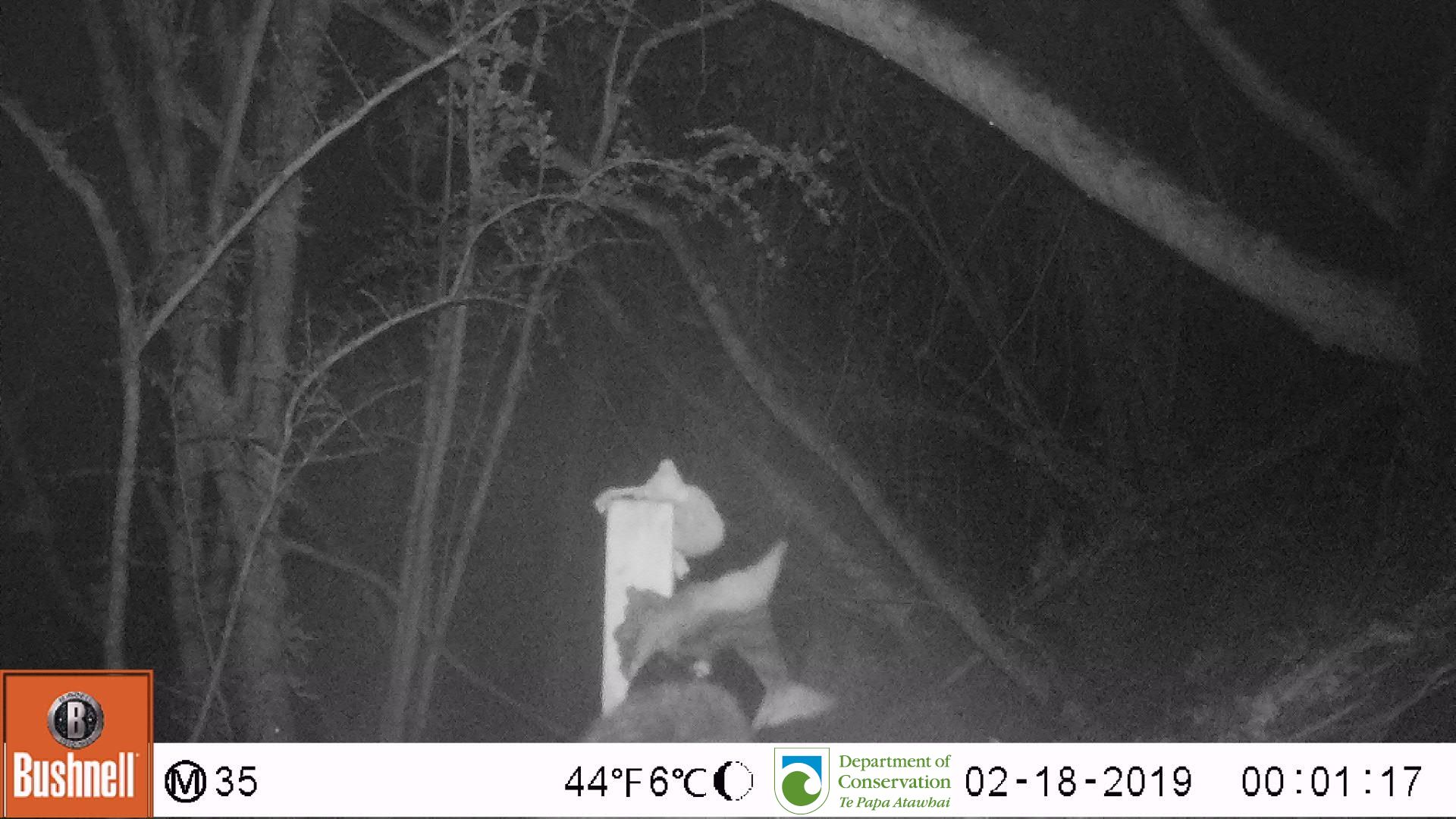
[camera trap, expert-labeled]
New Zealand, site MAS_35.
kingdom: Animalia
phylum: Chordata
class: Mammalia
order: Carnivora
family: Felidae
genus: Felis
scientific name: Felis catus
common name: domestic cat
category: cat